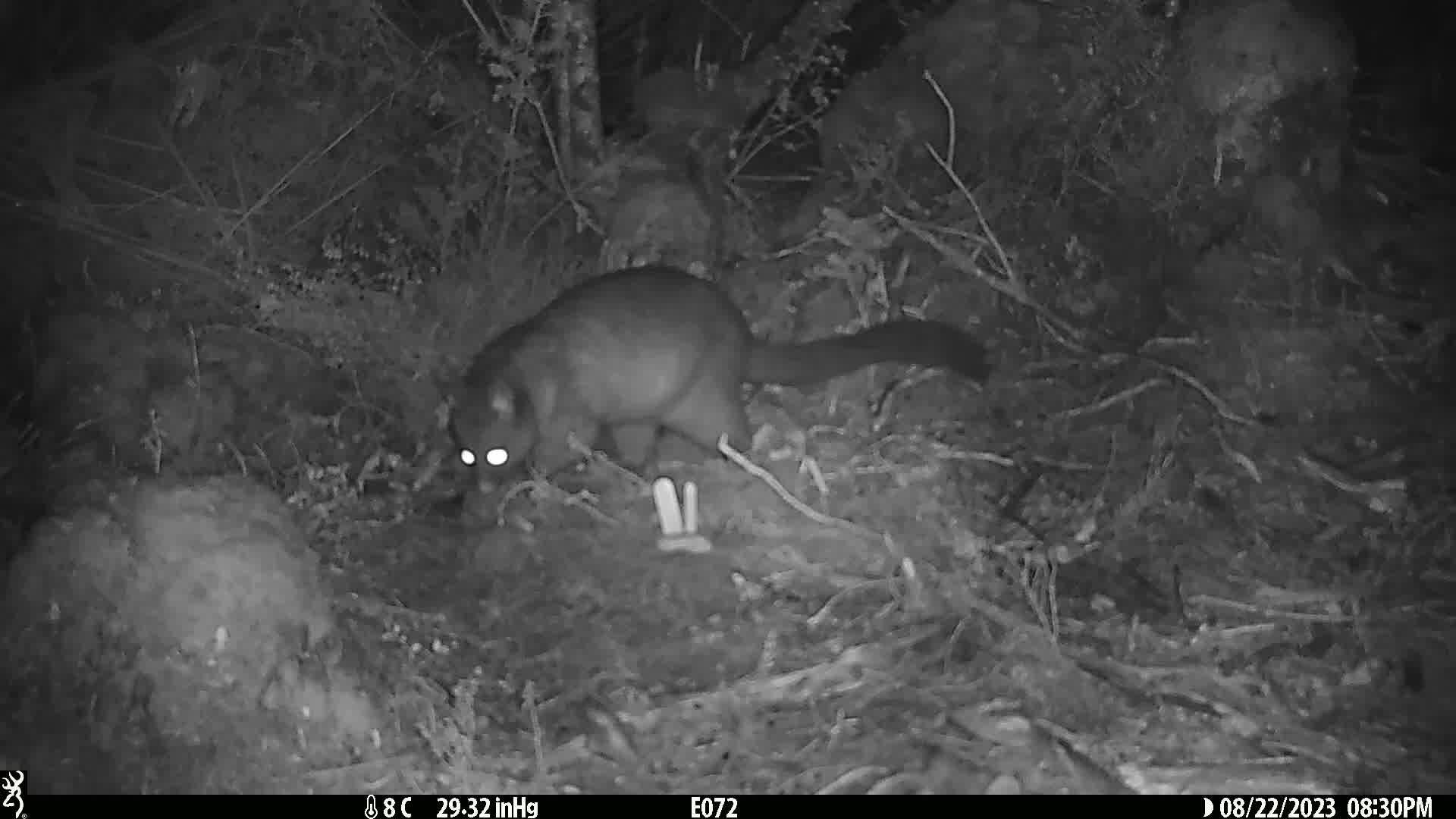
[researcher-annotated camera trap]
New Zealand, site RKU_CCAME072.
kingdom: Animalia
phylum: Chordata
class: Mammalia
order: Diprotodontia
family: Phalangeridae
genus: Trichosurus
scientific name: Trichosurus vulpecula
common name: common brushtail possum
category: possum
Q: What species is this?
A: Possum (common brushtail possum) (Trichosurus vulpecula).